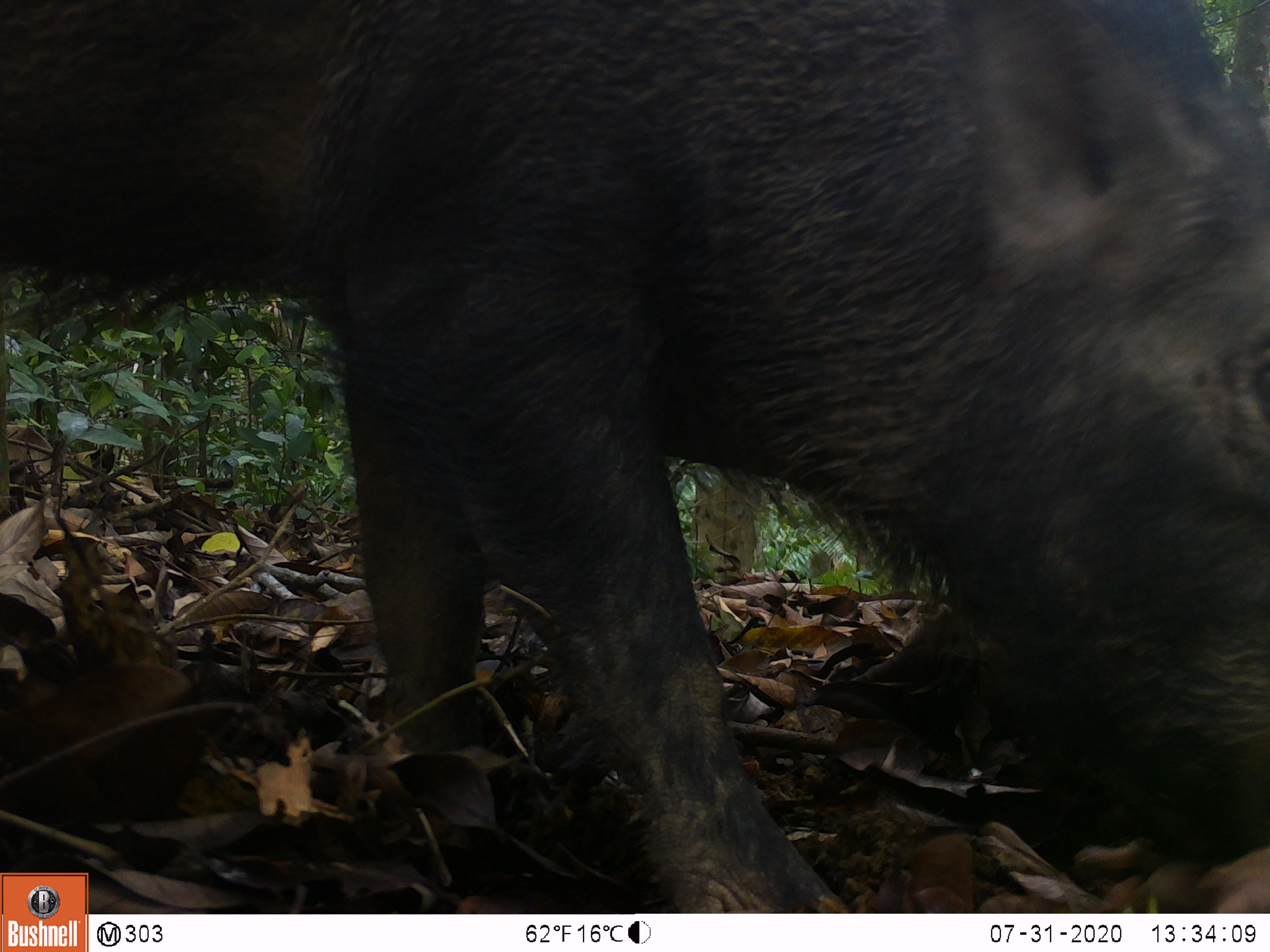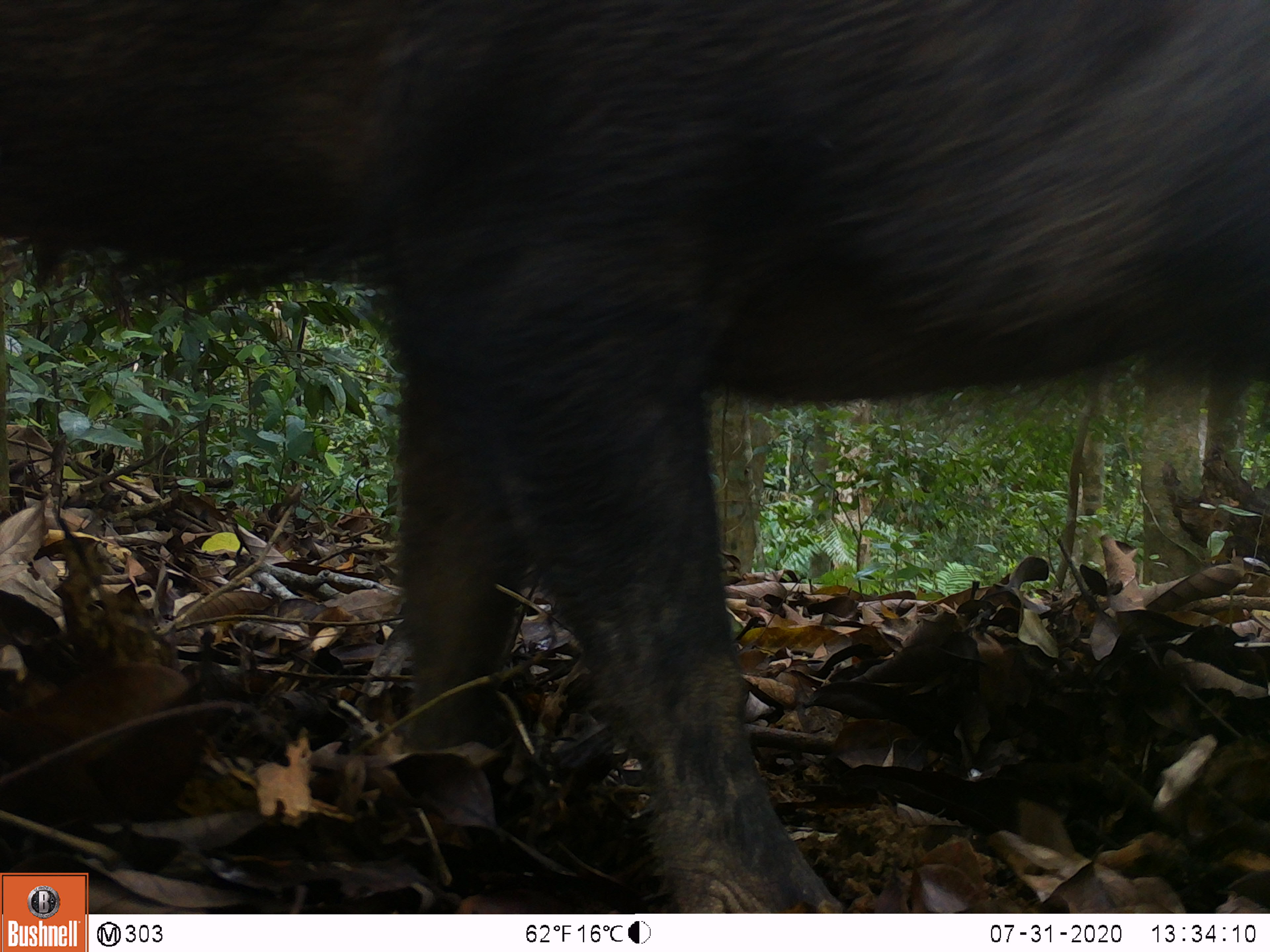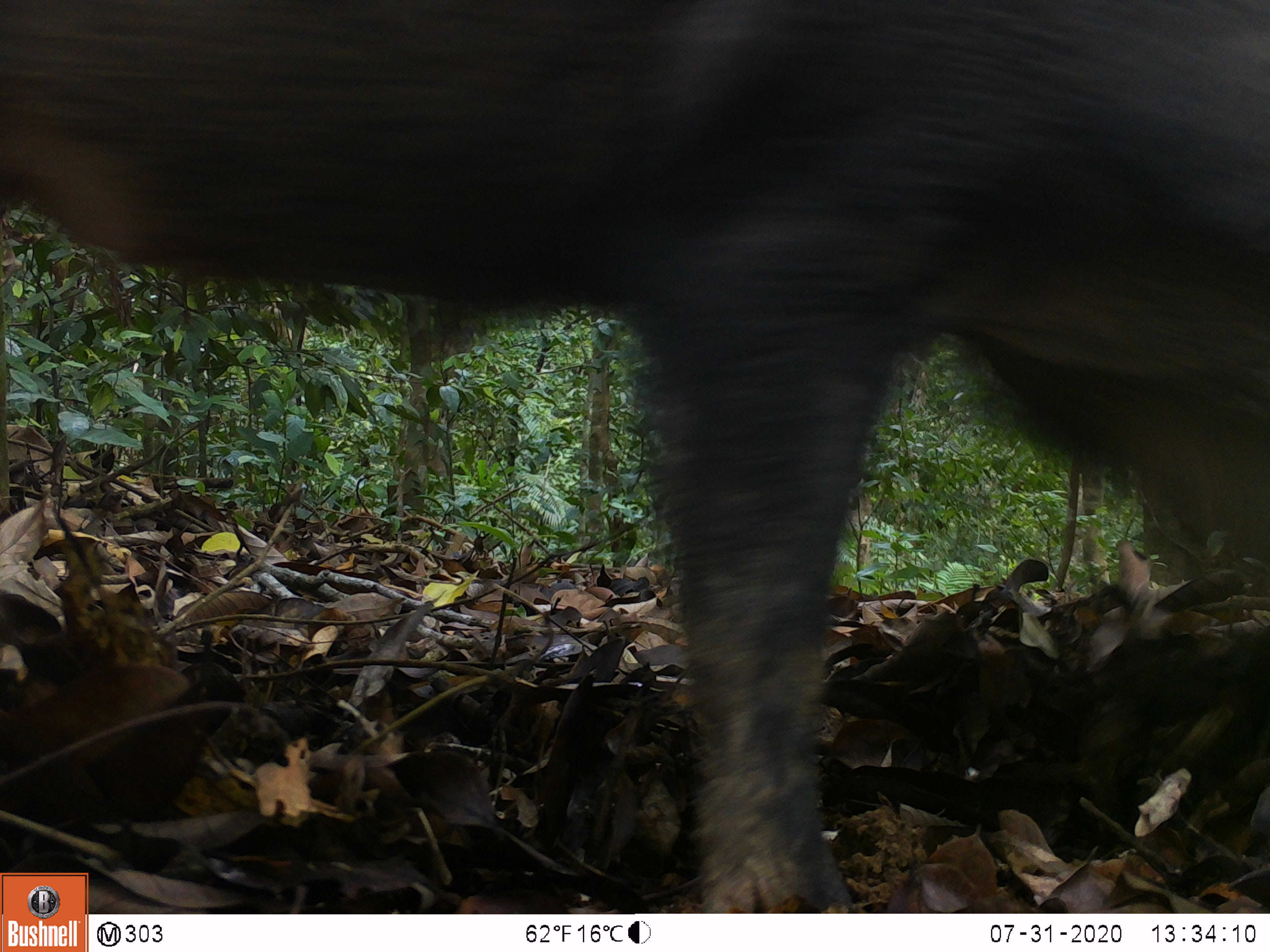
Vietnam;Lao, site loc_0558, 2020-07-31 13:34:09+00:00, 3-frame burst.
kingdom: Animalia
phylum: Chordata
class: Mammalia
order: Artiodactyla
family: Suidae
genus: Sus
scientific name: Sus scrofa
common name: eurasian wild pig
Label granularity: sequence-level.